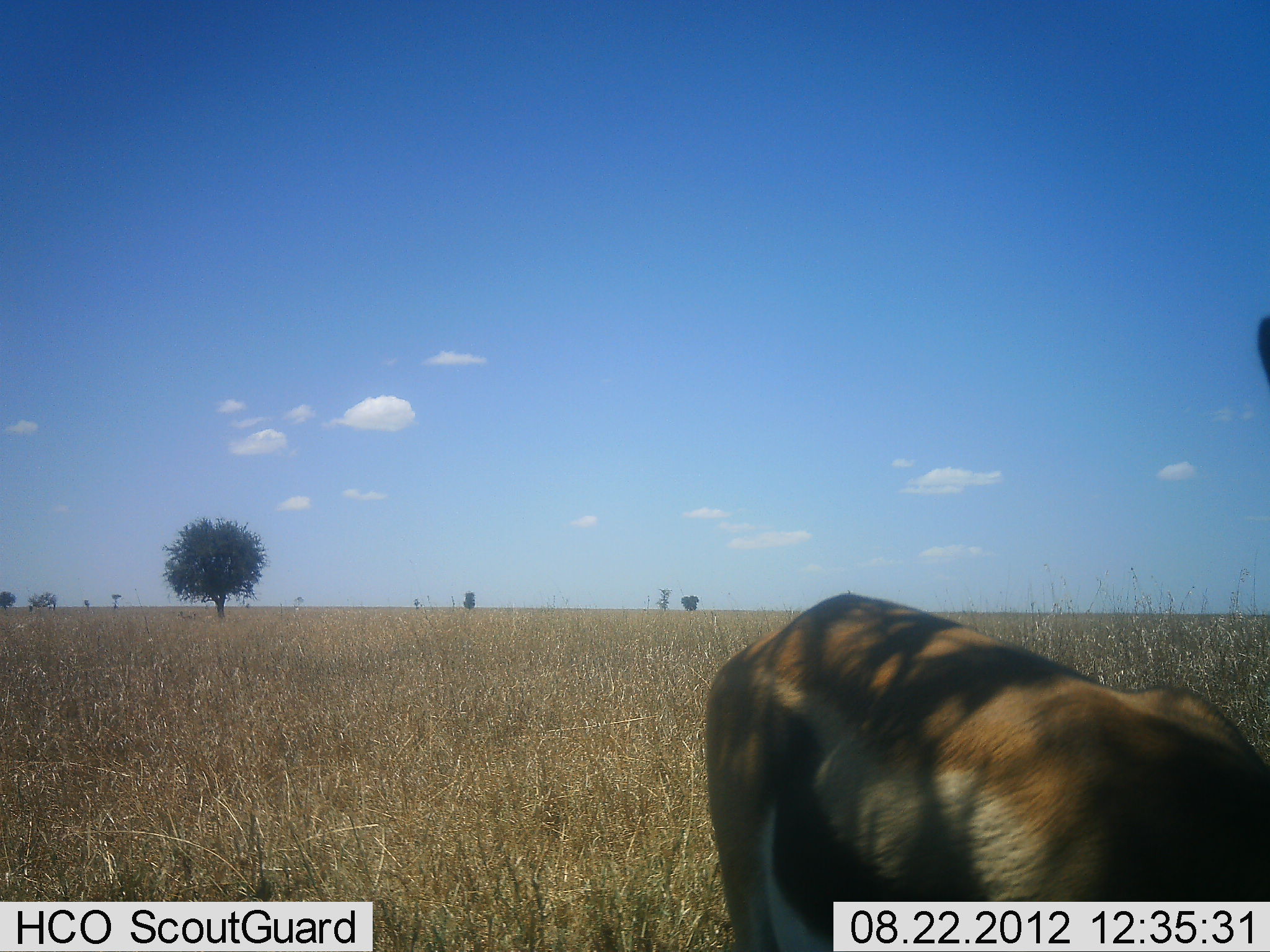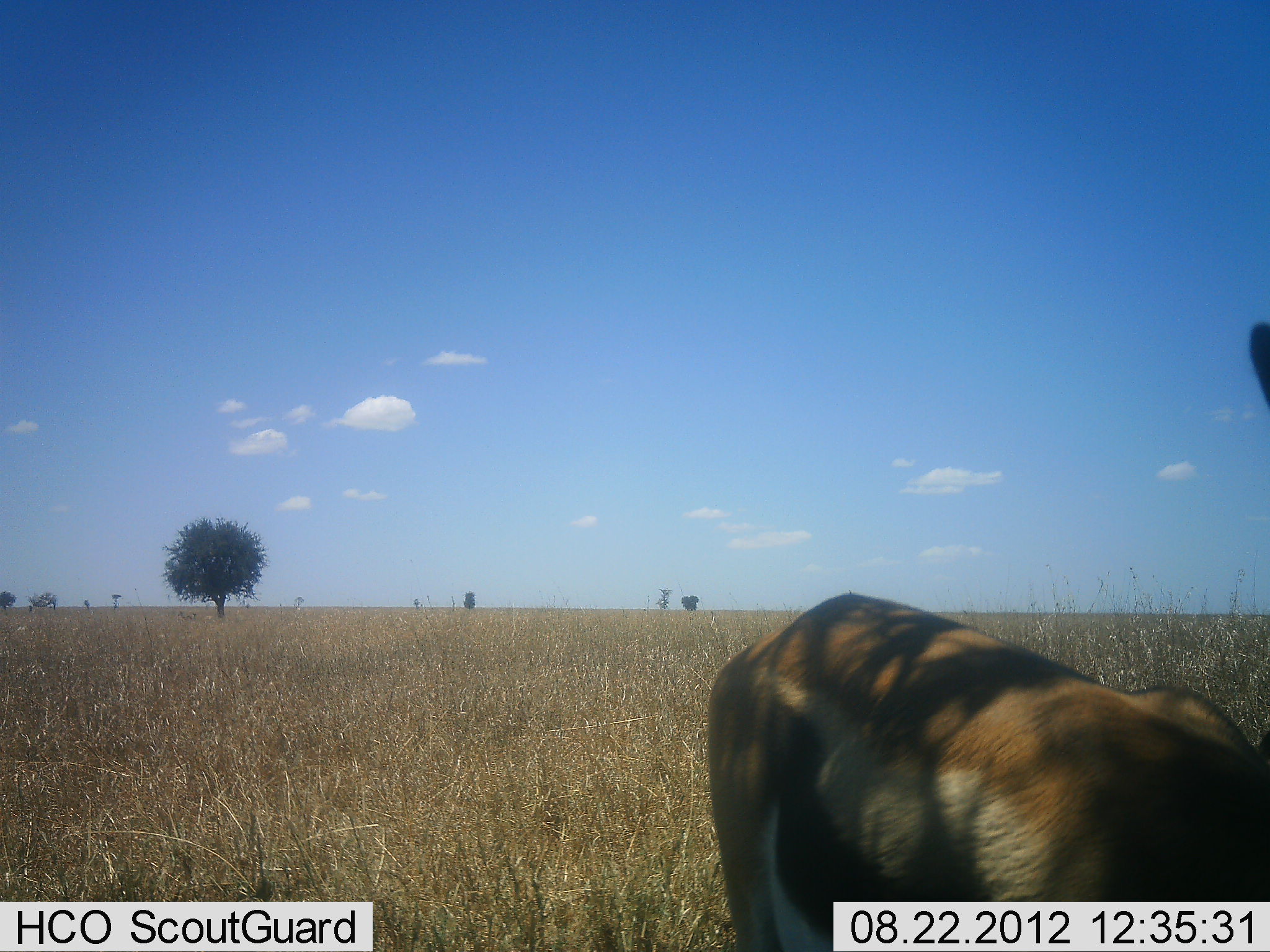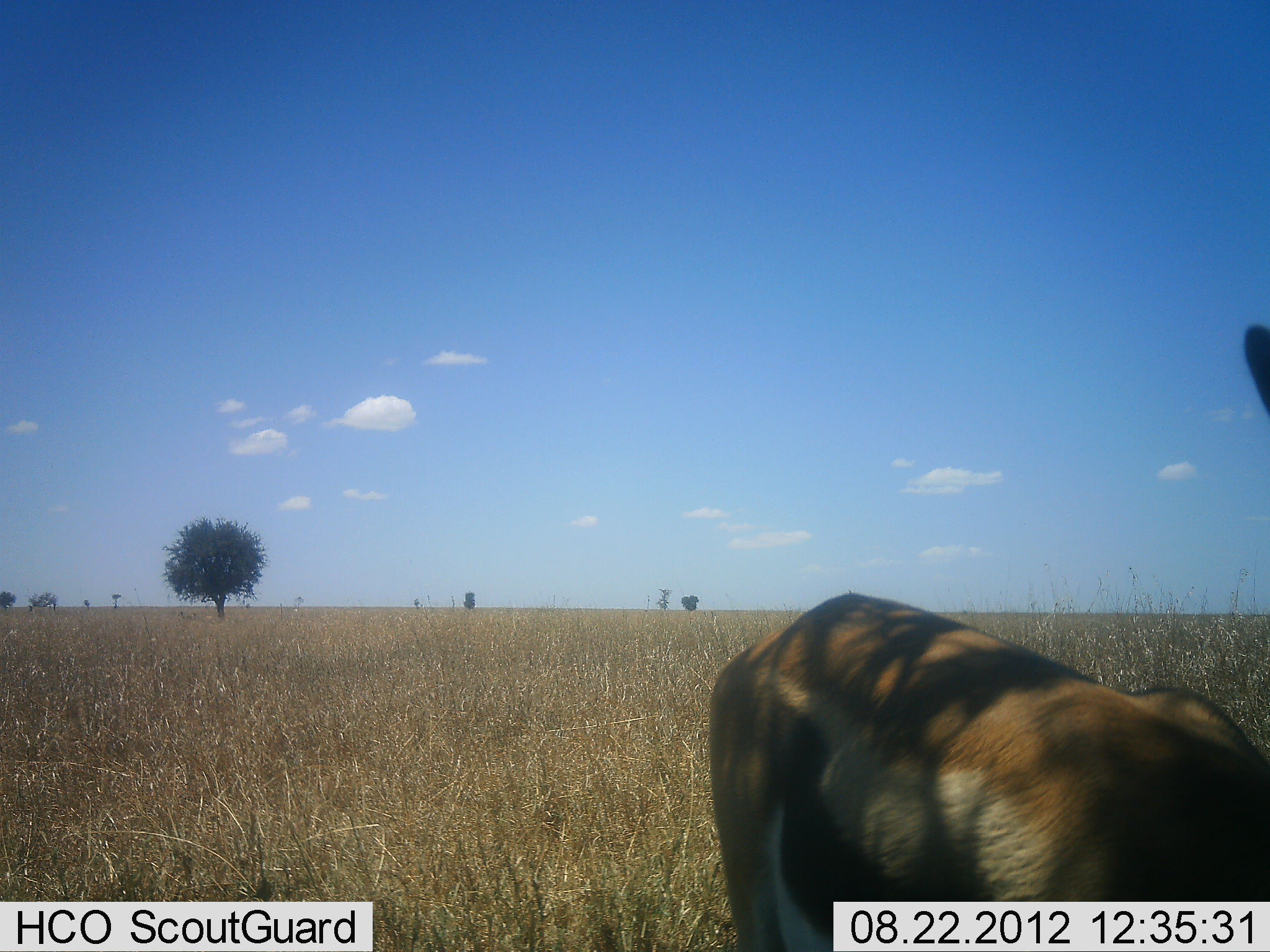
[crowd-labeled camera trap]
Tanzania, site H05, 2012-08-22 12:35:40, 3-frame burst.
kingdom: Animalia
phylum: Chordata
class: Mammalia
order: Artiodactyla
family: Bovidae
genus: Eudorcas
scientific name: Eudorcas thomsonii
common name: thomson's gazelle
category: gazellethomsons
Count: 1.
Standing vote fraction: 90%.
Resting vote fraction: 0%.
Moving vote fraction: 0%.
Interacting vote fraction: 10%.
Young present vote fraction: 0%.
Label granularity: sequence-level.